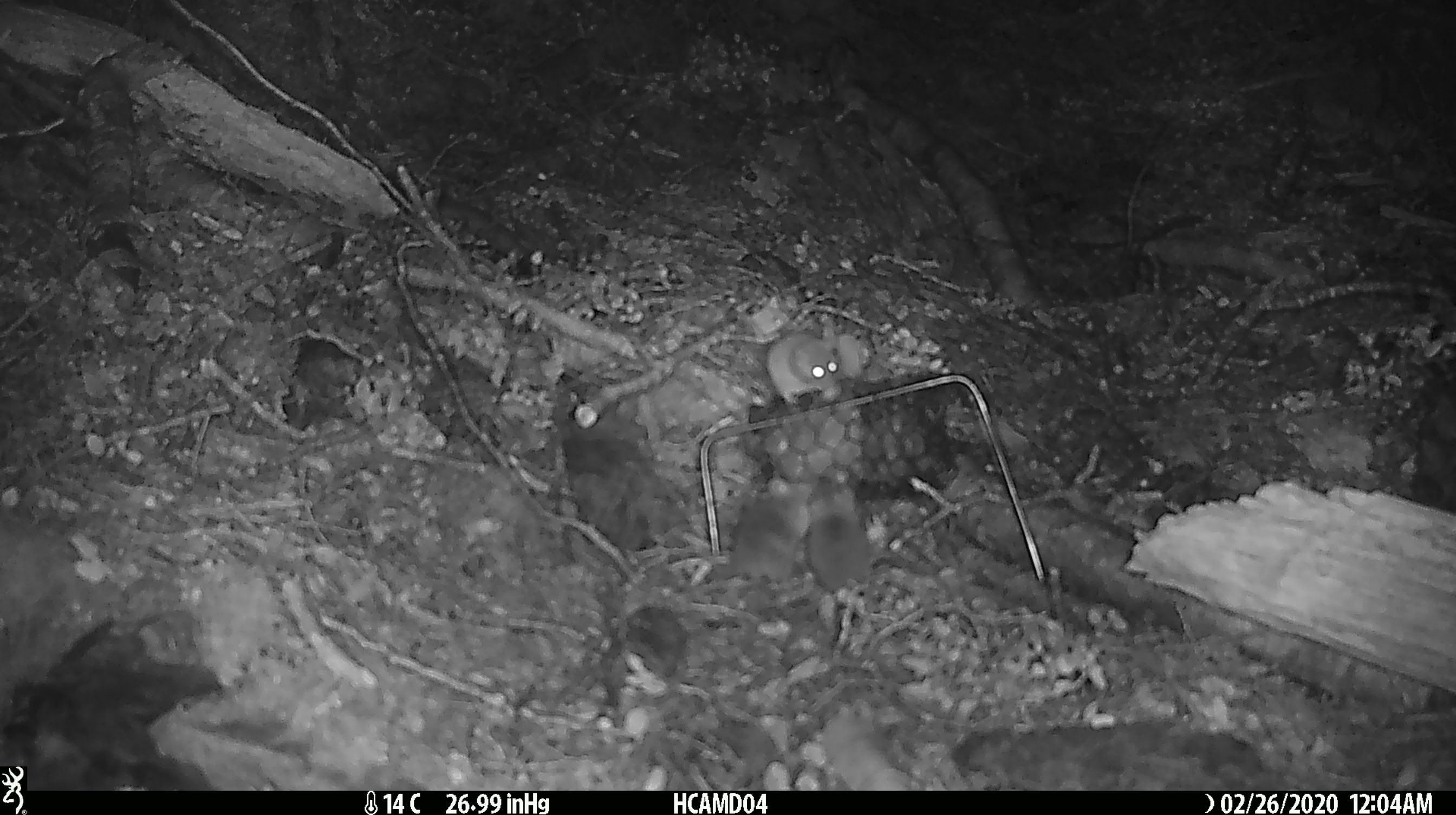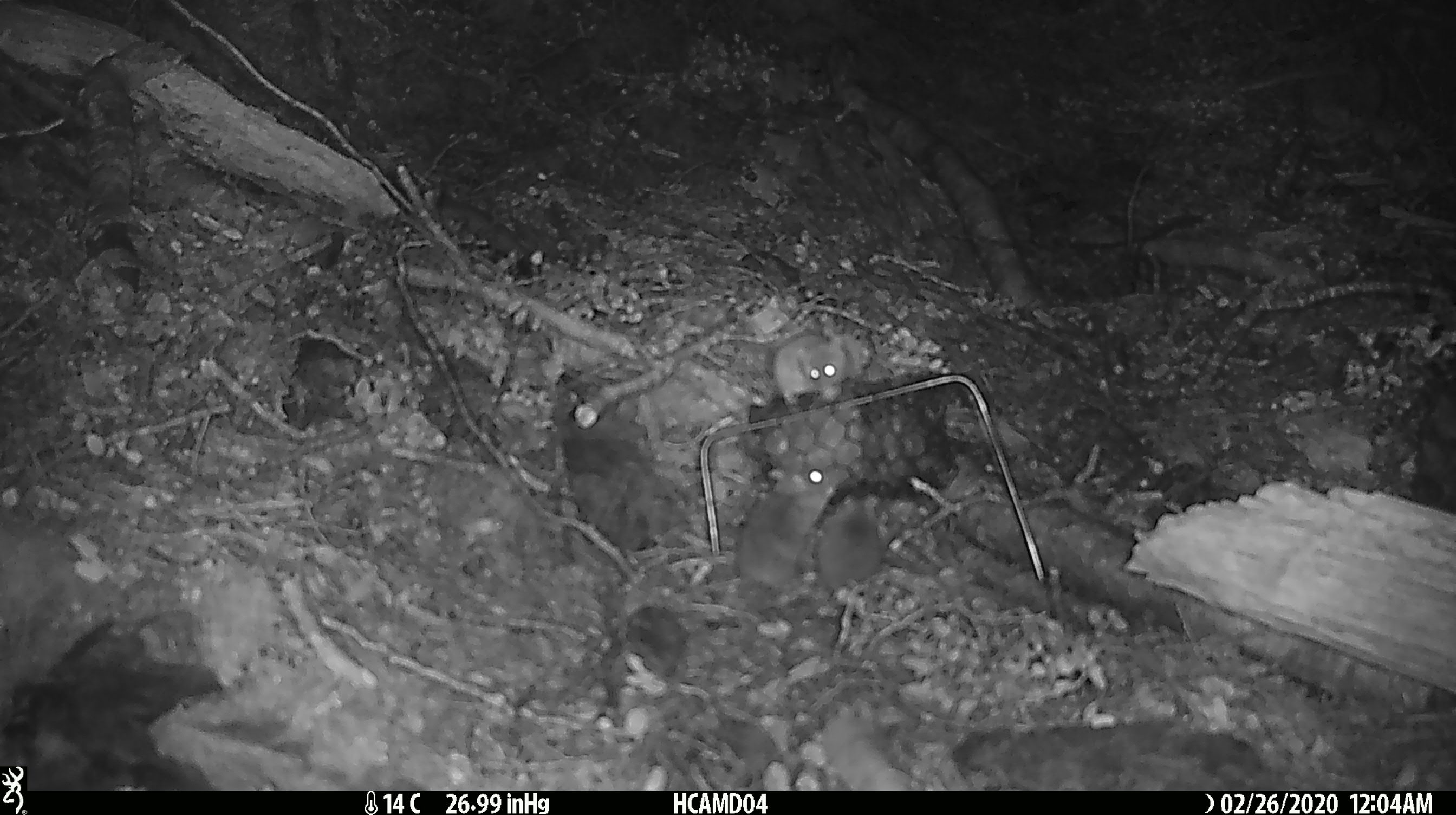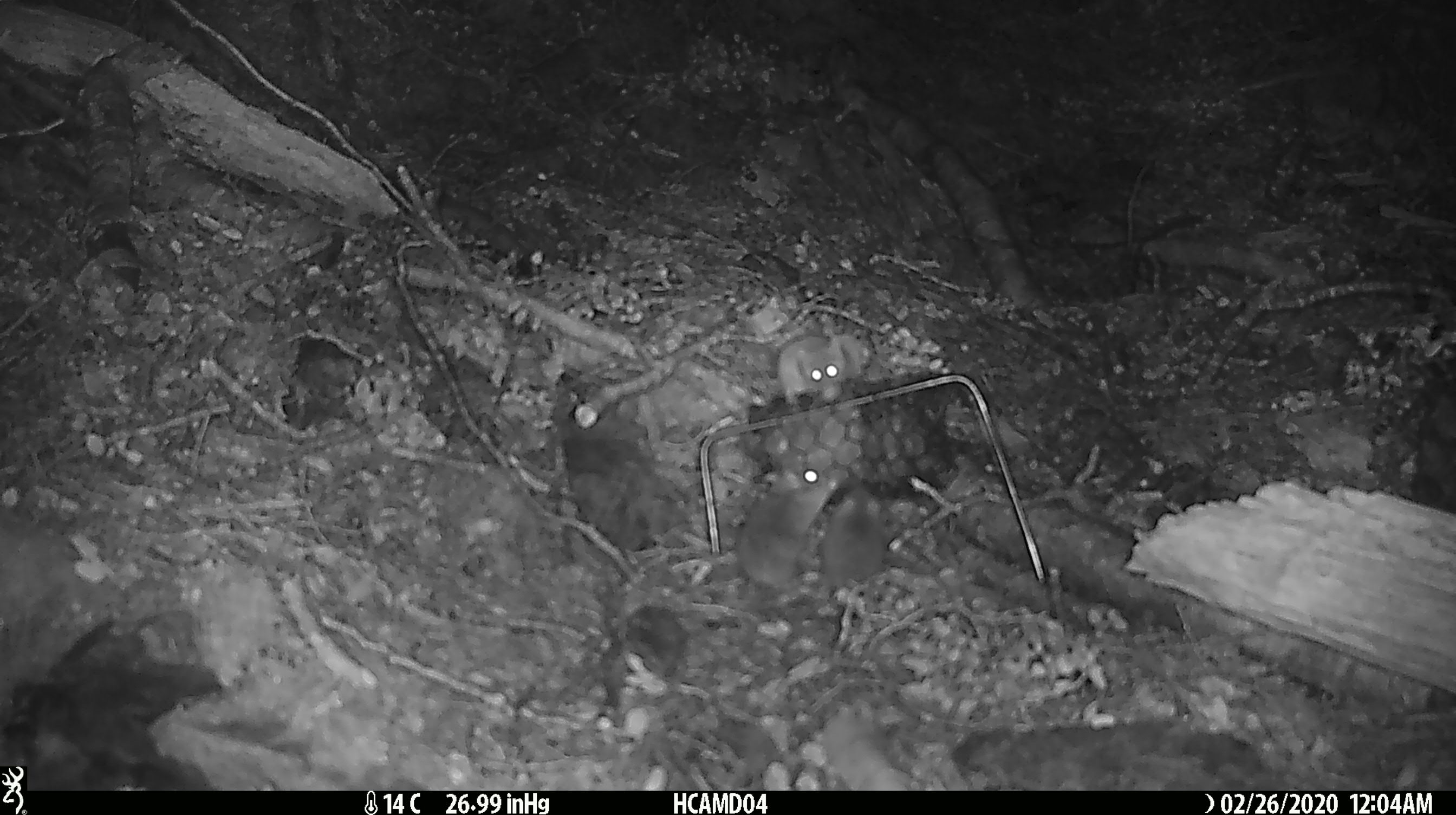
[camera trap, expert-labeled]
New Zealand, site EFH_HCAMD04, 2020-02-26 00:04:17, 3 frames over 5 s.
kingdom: Animalia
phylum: Chordata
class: Mammalia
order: Rodentia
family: Muridae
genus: Mus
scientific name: Mus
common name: mouse